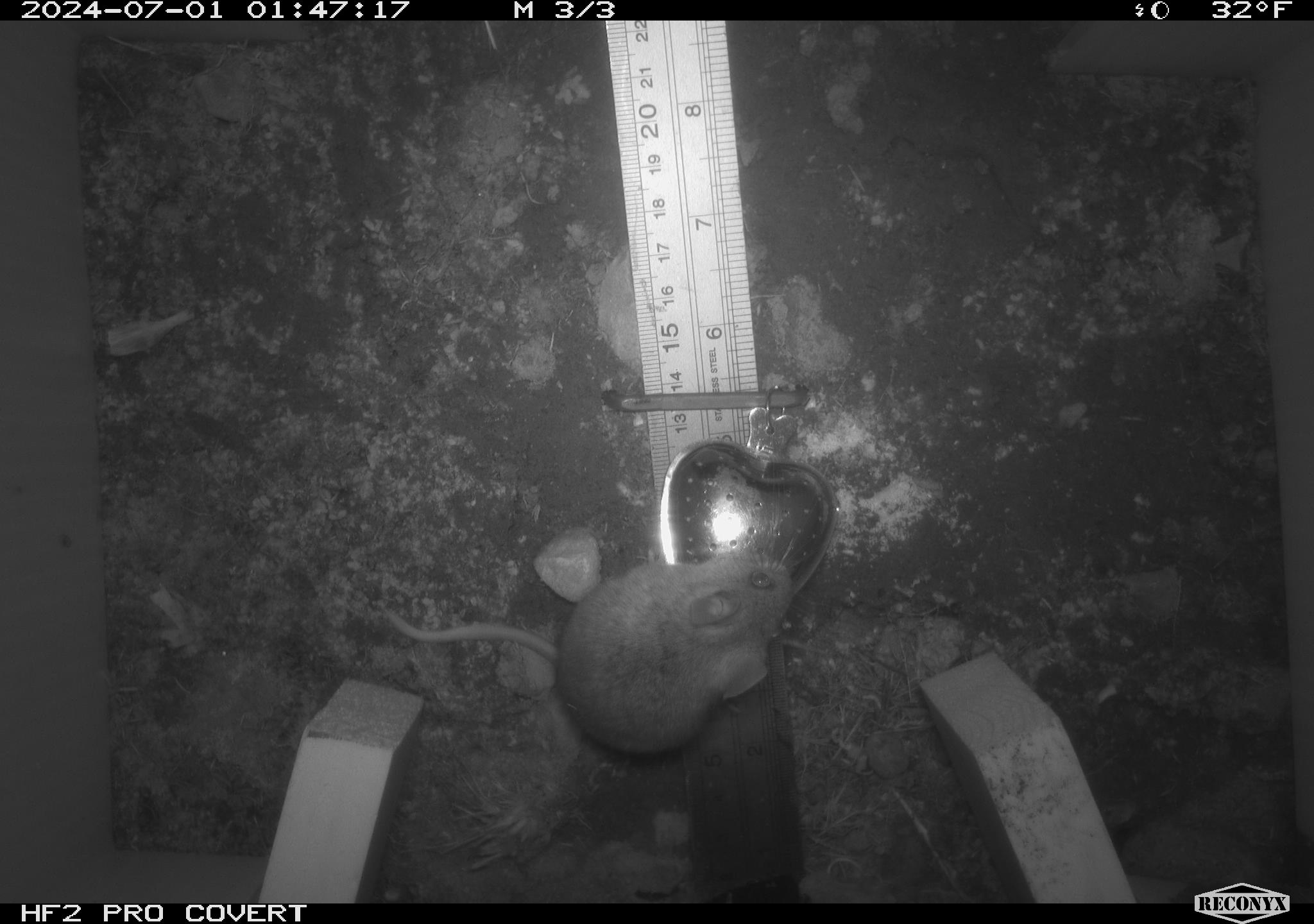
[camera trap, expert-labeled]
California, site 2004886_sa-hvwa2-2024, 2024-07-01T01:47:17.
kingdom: Animalia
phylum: Chordata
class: Mammalia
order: Rodentia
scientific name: Rodentia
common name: mouse species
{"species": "mouse species (Rodentia)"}